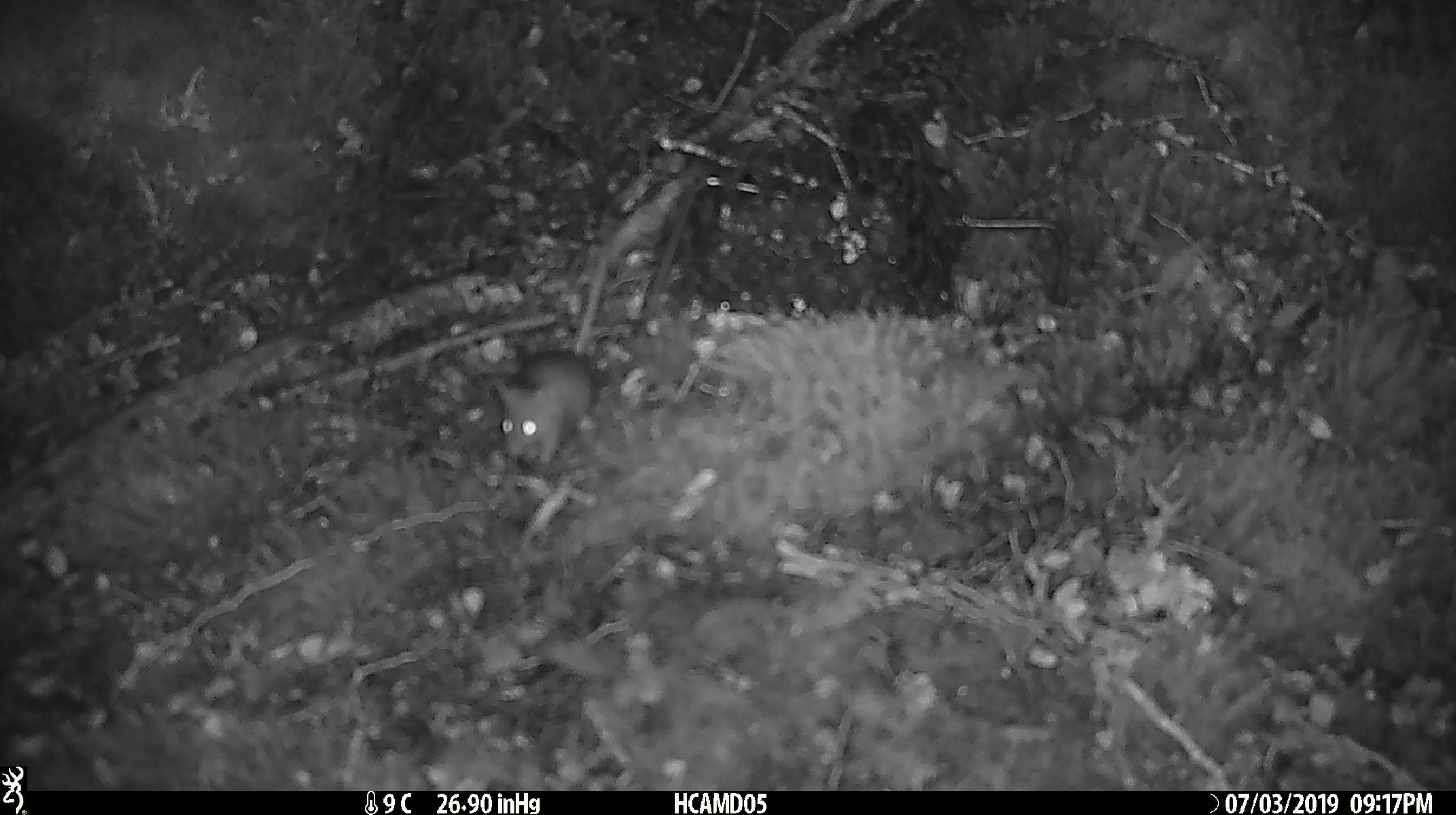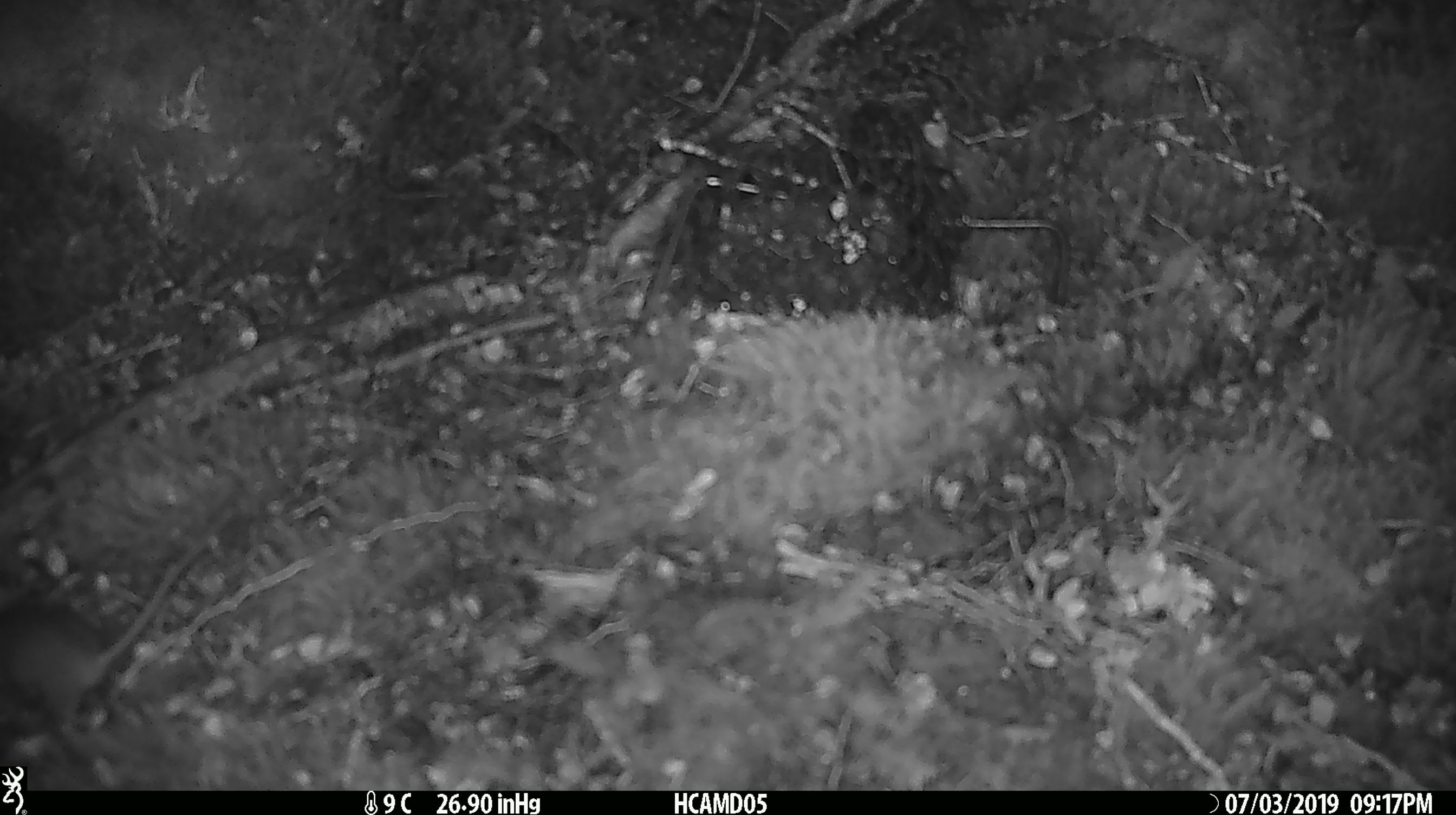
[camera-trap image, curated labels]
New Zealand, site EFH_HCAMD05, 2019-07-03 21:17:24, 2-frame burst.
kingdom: Animalia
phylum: Chordata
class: Mammalia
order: Rodentia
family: Muridae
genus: Mus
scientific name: Mus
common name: mouse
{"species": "mouse (Mus)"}